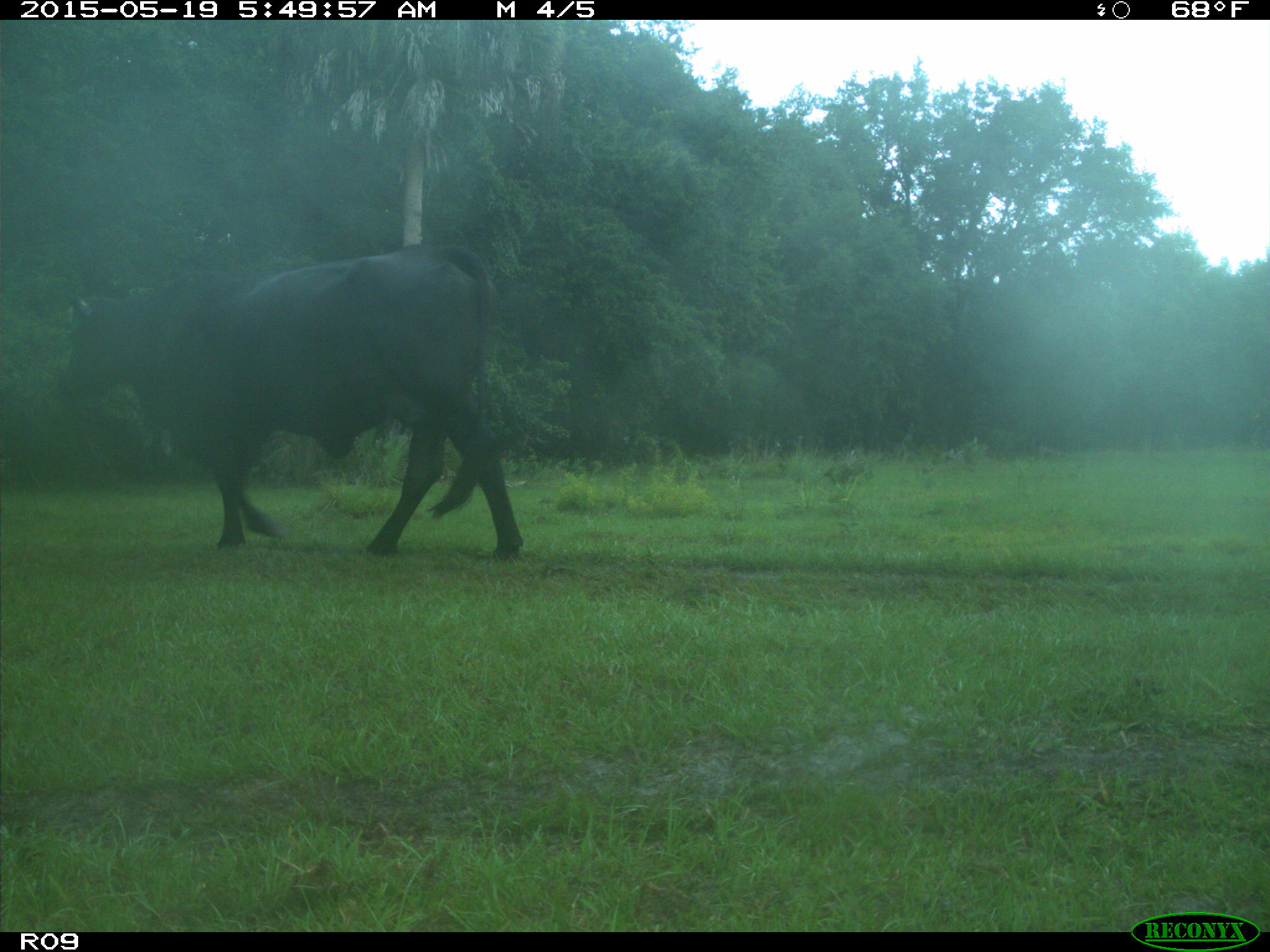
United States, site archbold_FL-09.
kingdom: Animalia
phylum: Chordata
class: Mammalia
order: Artiodactyla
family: Bovidae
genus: Bos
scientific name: Bos taurus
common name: domestic cow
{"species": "Bos taurus (domestic cow)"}